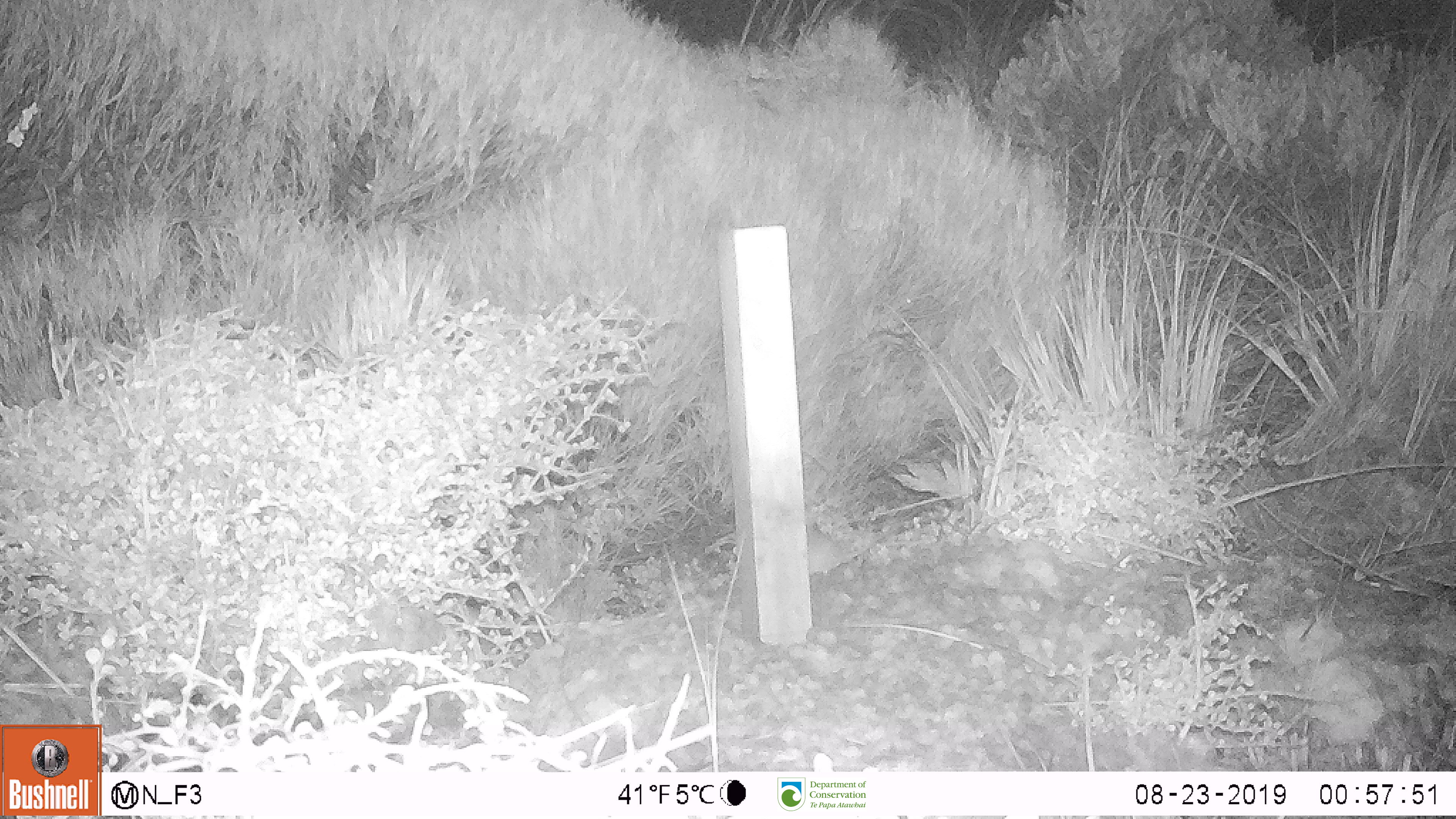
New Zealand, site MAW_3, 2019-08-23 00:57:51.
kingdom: Animalia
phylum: Chordata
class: Mammalia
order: Rodentia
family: Muridae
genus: Mus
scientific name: Mus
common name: mouse